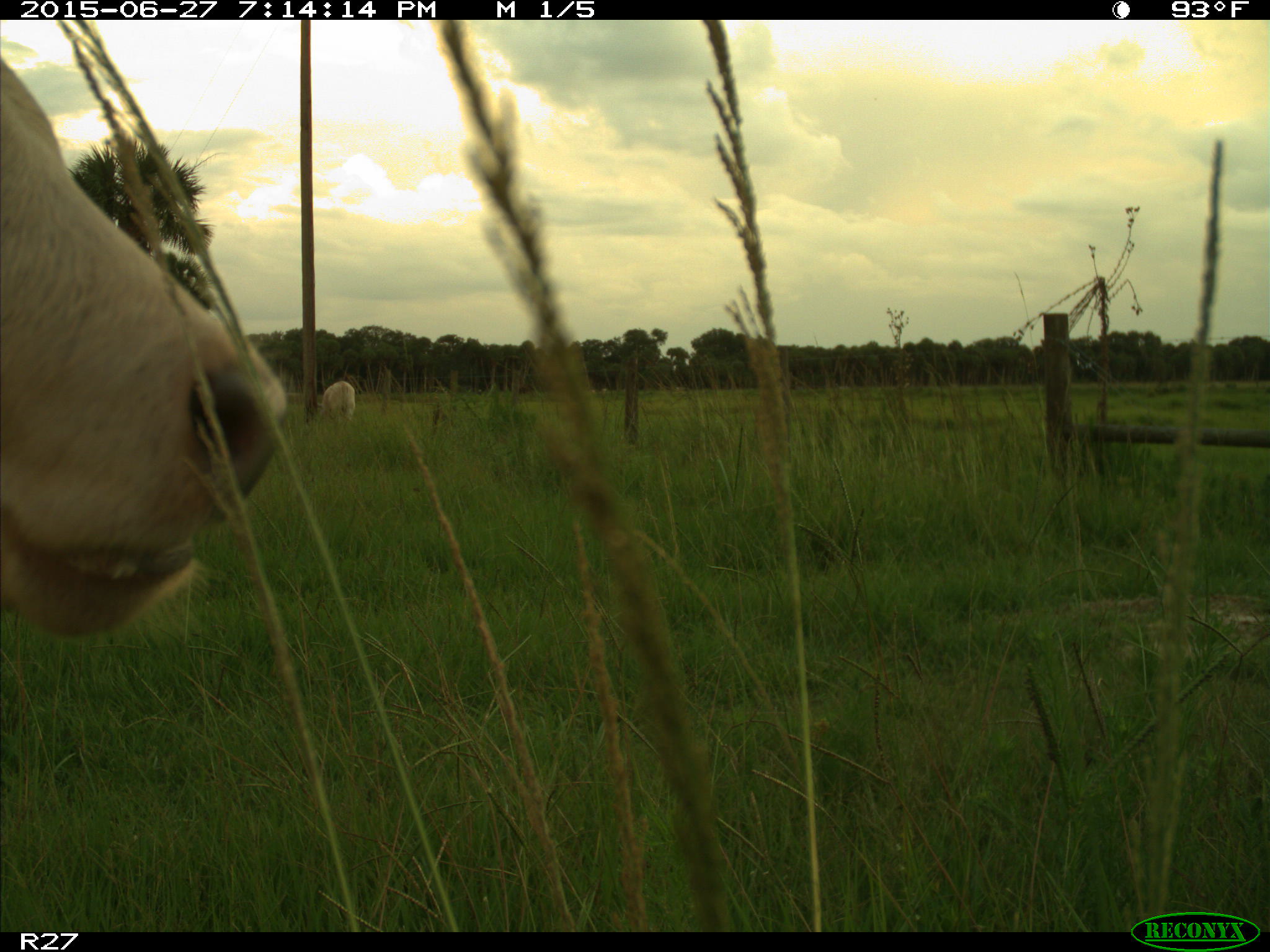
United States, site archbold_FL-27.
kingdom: Animalia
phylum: Chordata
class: Mammalia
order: Artiodactyla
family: Bovidae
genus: Bos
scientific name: Bos taurus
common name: domestic cow